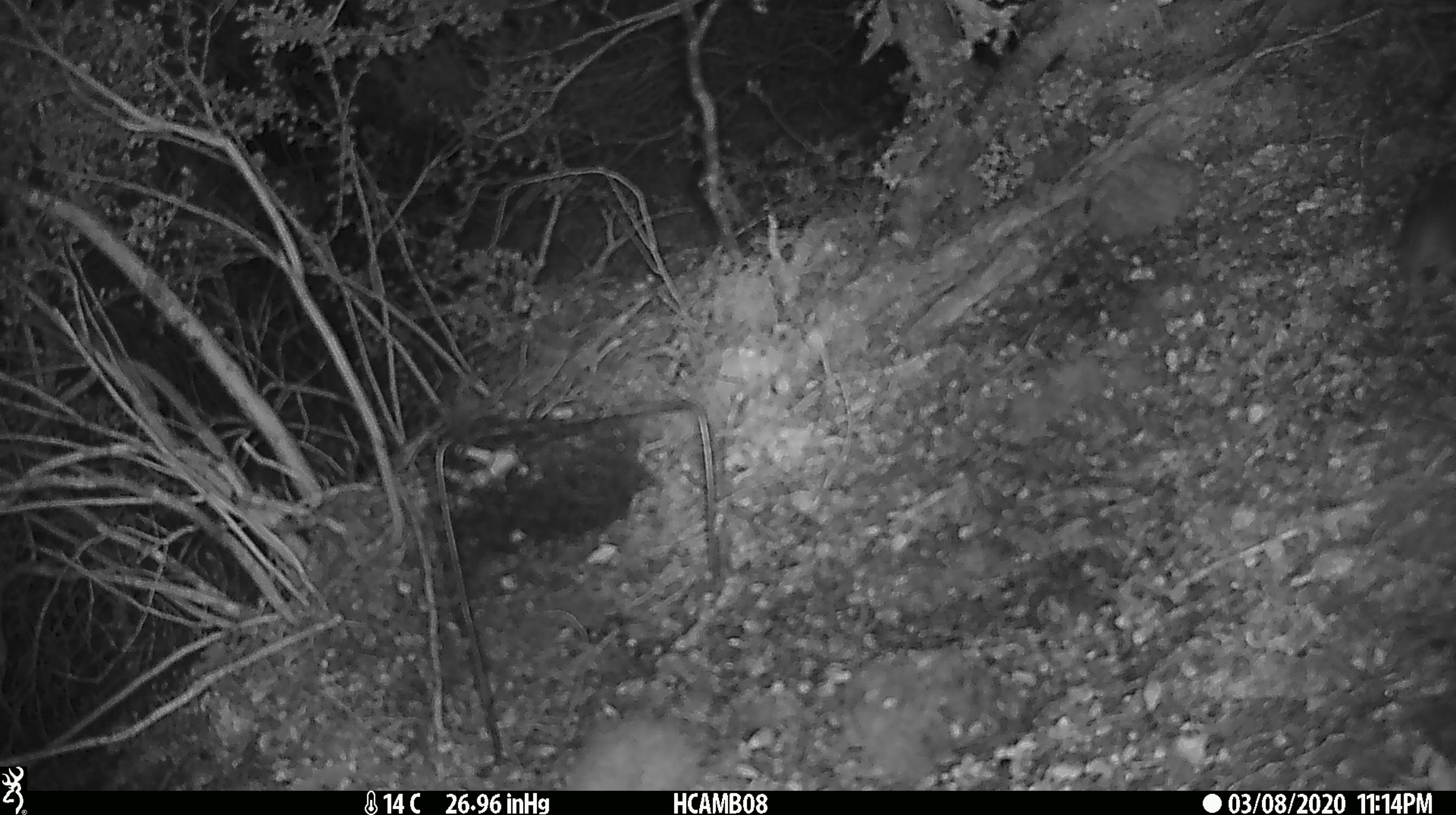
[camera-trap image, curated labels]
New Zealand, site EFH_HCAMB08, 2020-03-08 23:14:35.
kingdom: Animalia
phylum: Chordata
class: Mammalia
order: Rodentia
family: Muridae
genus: Mus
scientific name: Mus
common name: mouse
Mouse (Mus).